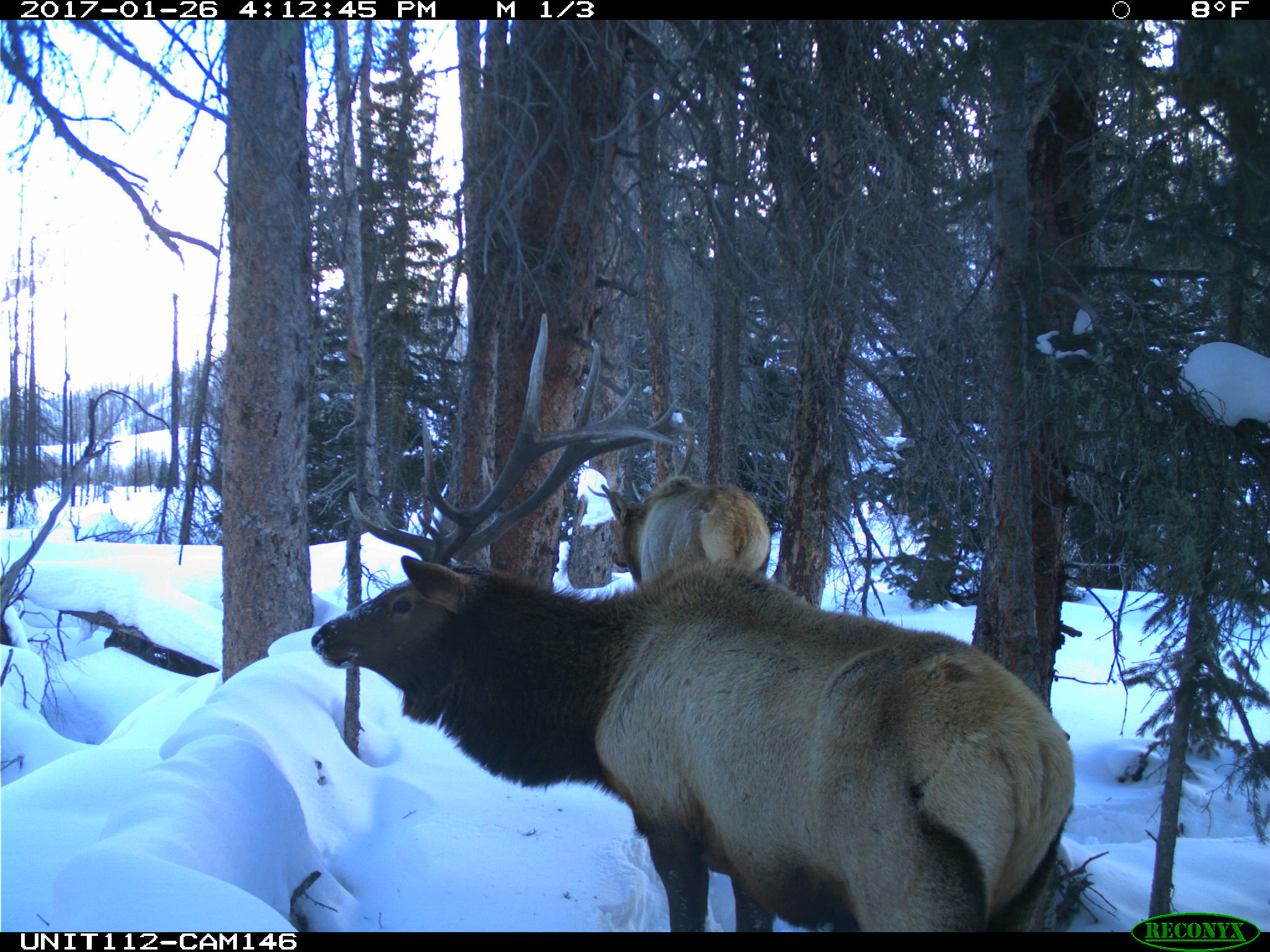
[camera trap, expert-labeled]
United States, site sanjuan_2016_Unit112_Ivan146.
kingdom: Animalia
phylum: Chordata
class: Mammalia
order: Artiodactyla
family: Cervidae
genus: Cervus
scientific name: Cervus elaphus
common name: red deer